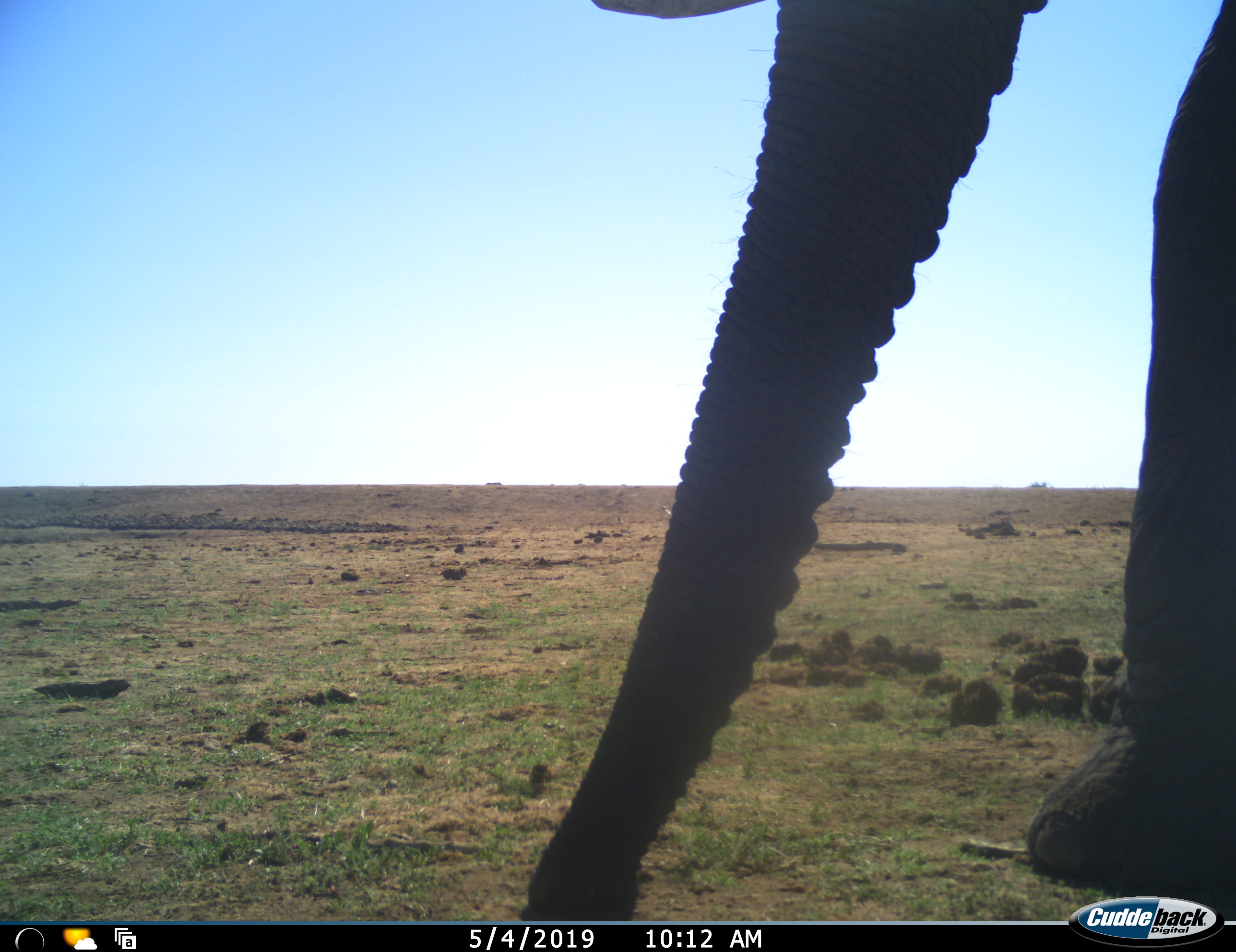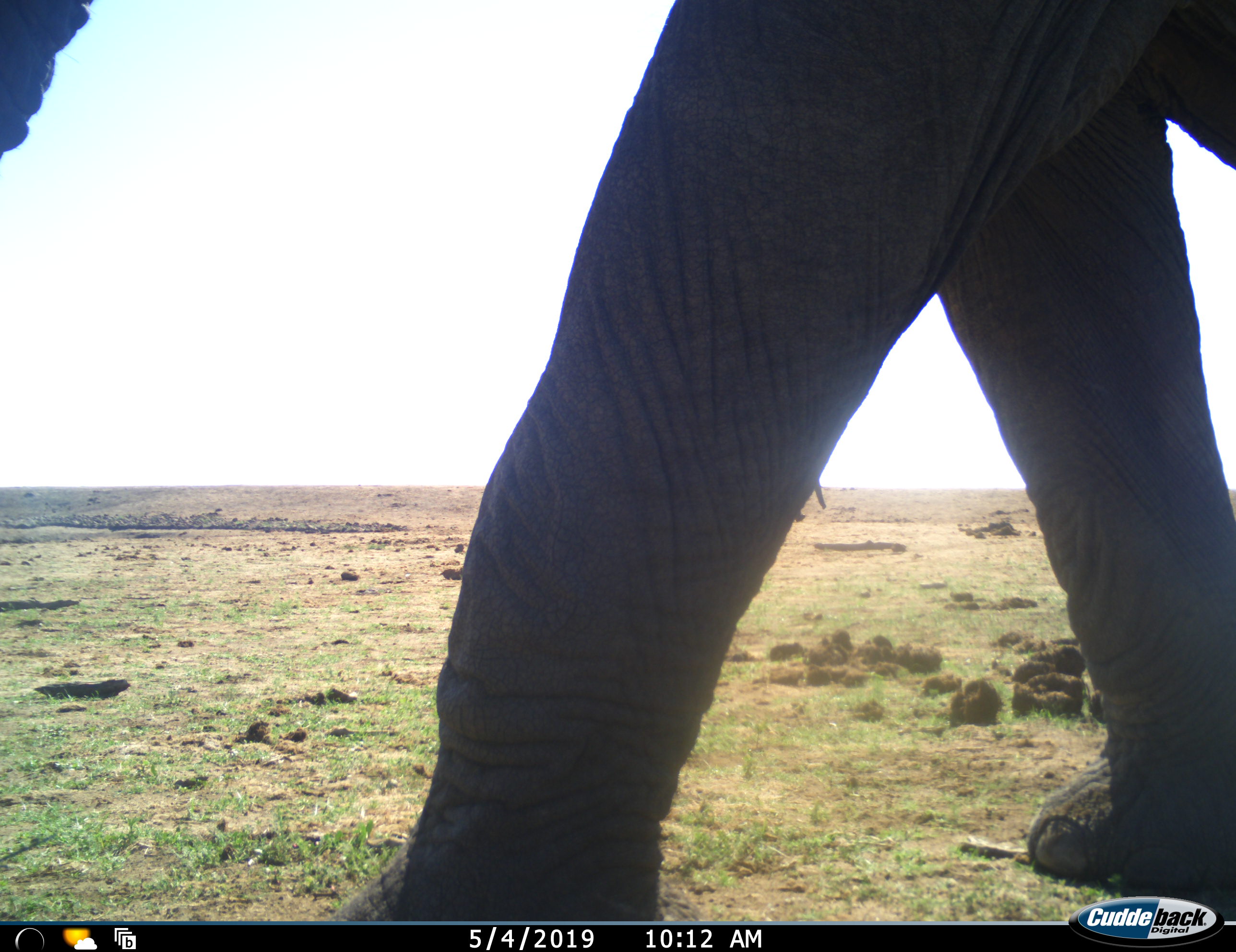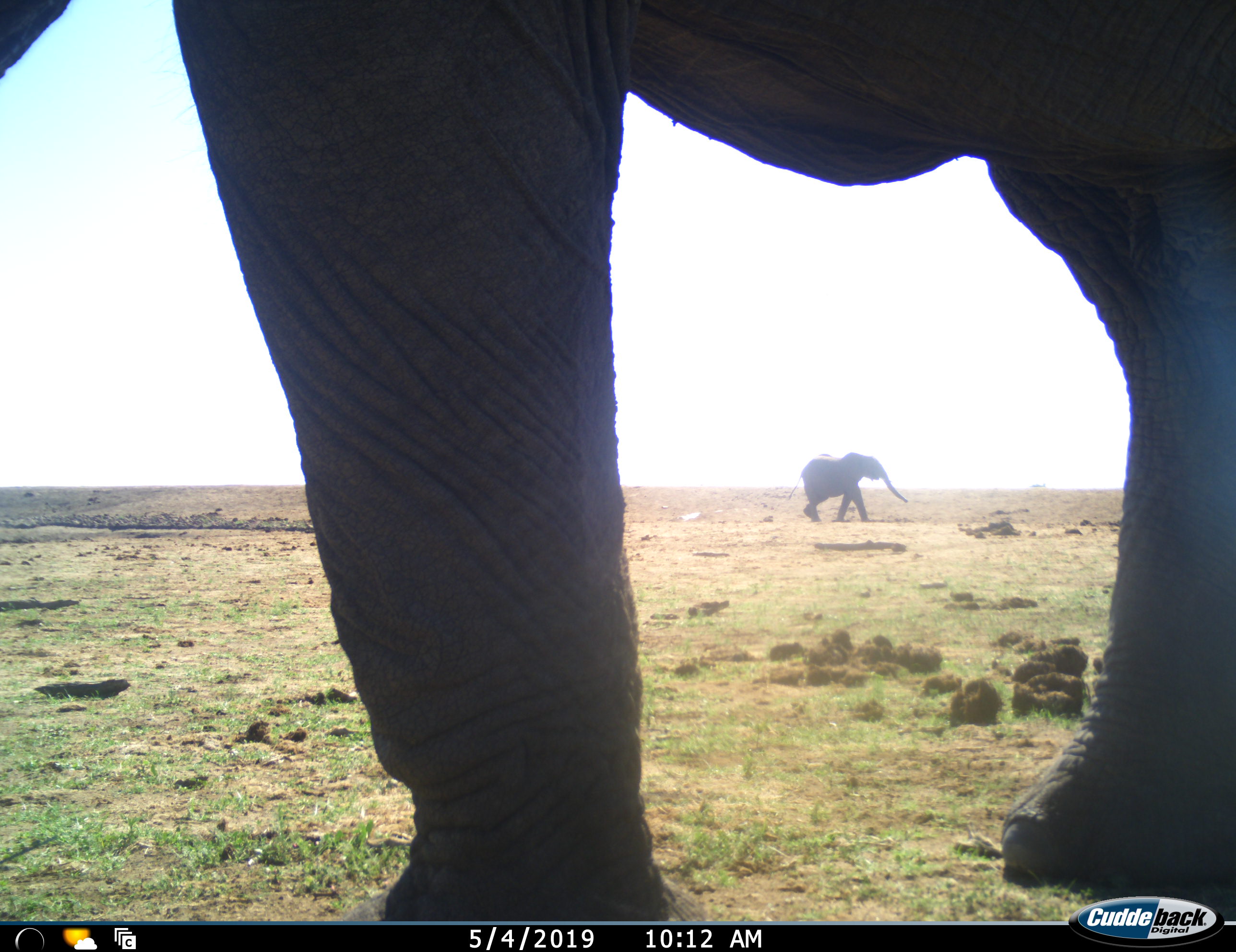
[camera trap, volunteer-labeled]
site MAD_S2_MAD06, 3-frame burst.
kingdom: Animalia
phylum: Chordata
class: Mammalia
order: Proboscidea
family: Elephantidae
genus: Loxodonta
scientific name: Loxodonta africana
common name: african bush elephant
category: elephant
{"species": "elephant (african bush elephant) (Loxodonta africana)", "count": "2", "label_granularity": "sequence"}